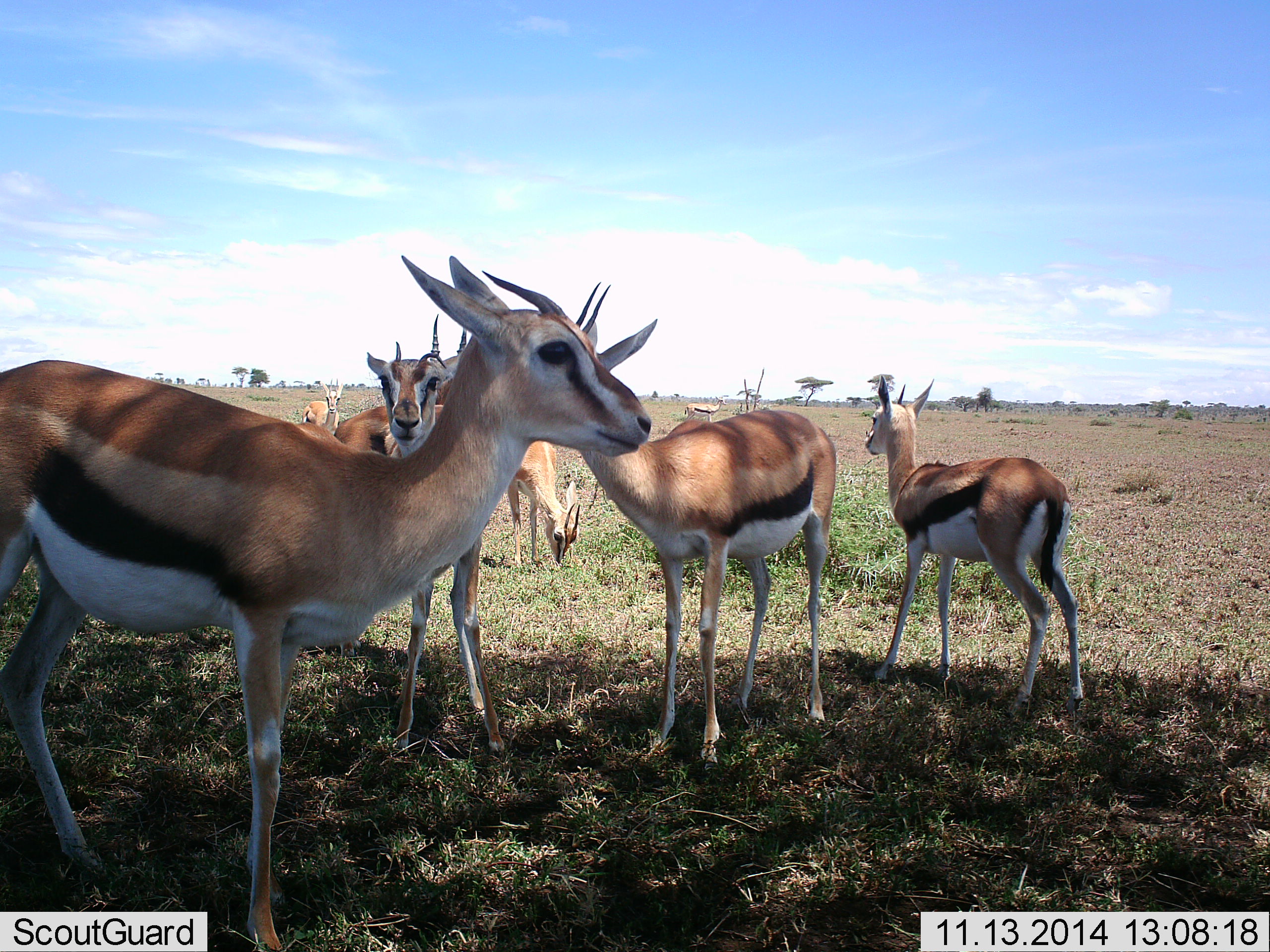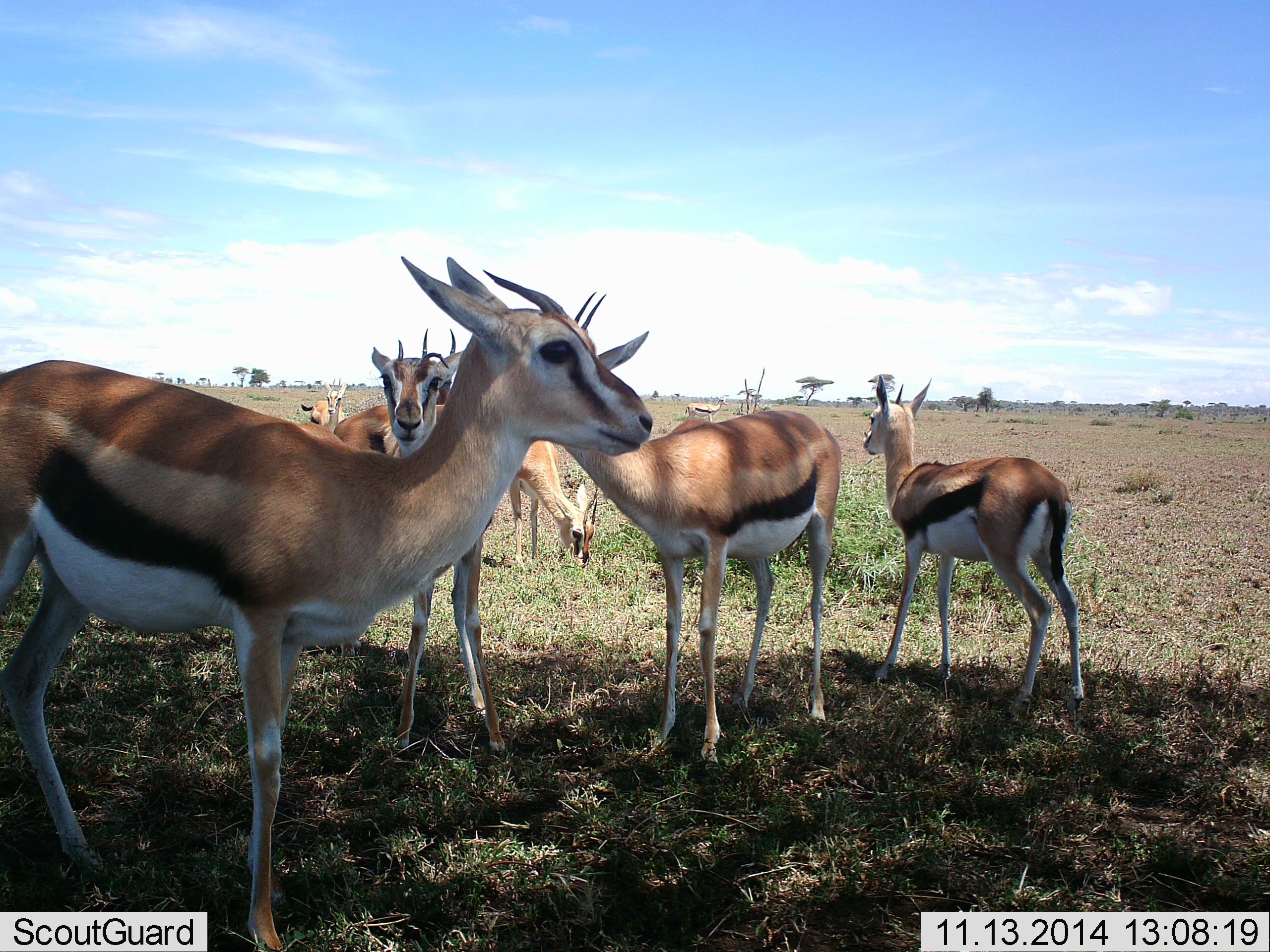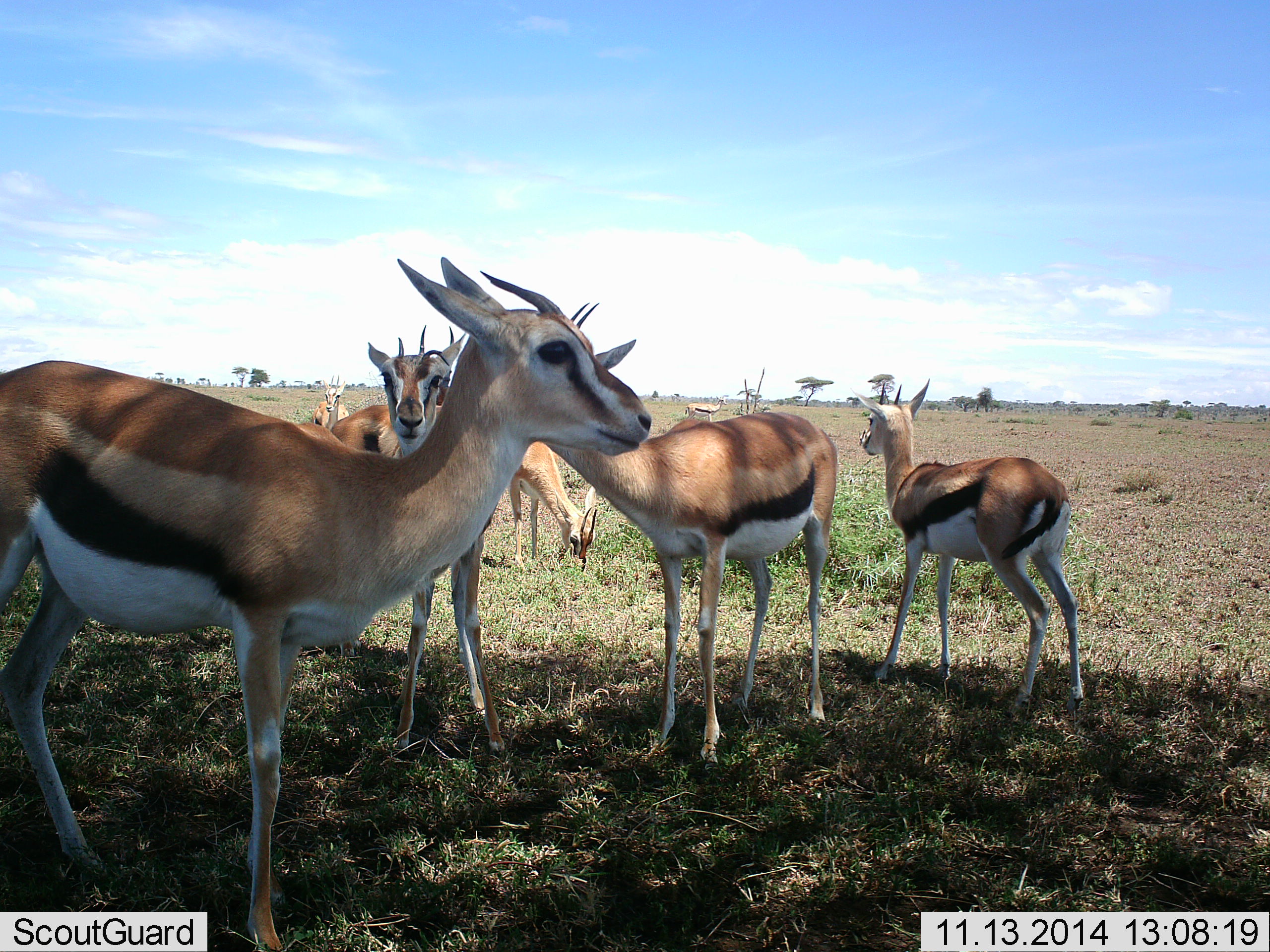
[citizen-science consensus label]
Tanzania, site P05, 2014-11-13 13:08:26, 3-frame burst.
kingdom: Animalia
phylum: Chordata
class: Mammalia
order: Artiodactyla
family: Bovidae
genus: Eudorcas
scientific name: Eudorcas thomsonii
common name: thomson's gazelle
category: gazellethomsons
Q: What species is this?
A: Gazellethomsons (thomson's gazelle) (Eudorcas thomsonii).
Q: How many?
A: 8.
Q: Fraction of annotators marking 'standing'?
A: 100%.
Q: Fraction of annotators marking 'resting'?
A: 10%.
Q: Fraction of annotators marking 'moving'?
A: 10%.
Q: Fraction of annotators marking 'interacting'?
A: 0%.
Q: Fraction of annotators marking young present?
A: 10%.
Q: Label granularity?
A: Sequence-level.